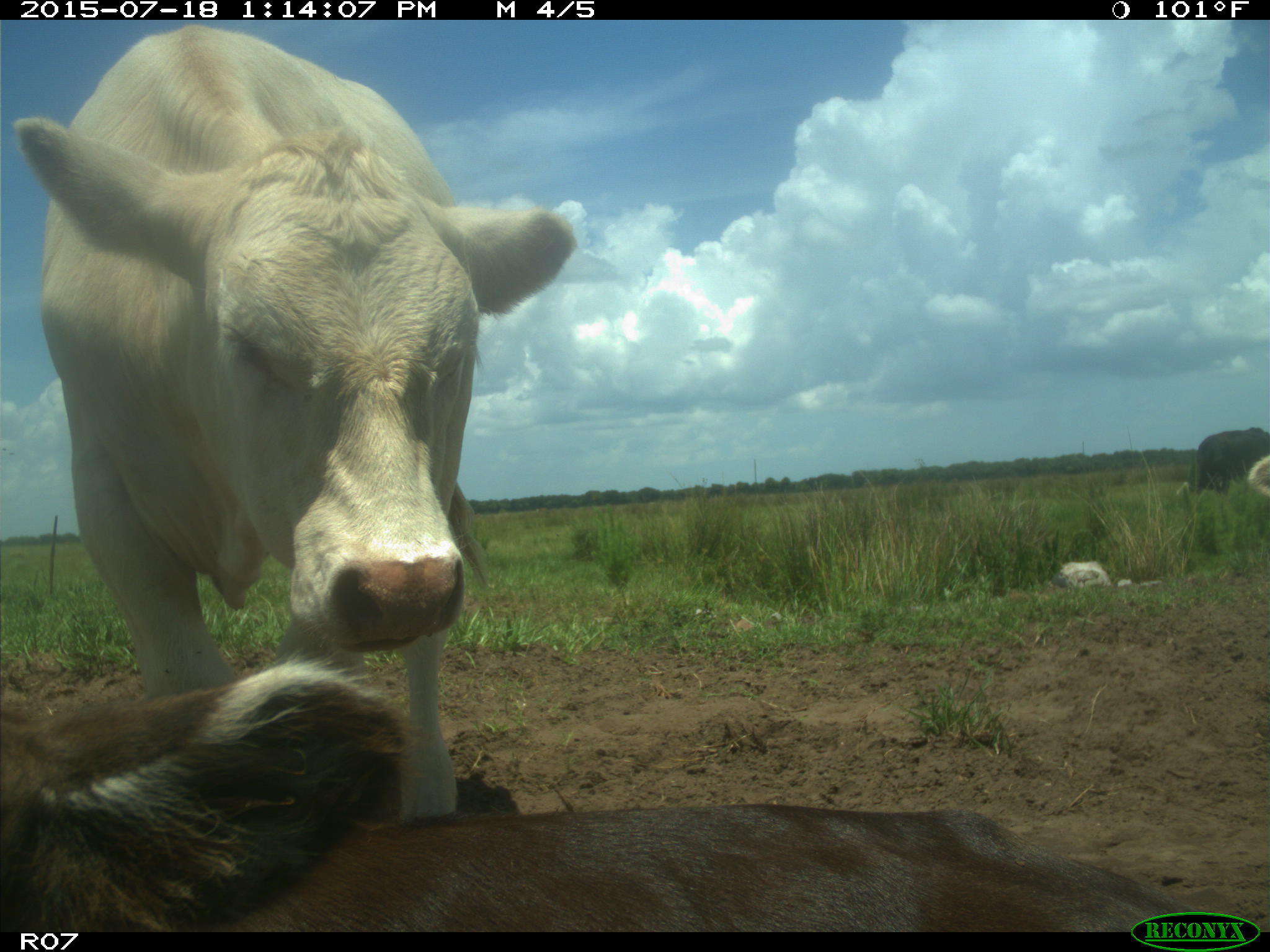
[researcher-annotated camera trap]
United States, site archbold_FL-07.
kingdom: Animalia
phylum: Chordata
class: Mammalia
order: Artiodactyla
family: Bovidae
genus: Bos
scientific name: Bos taurus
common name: domestic cow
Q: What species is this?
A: Bos taurus (domestic cow).